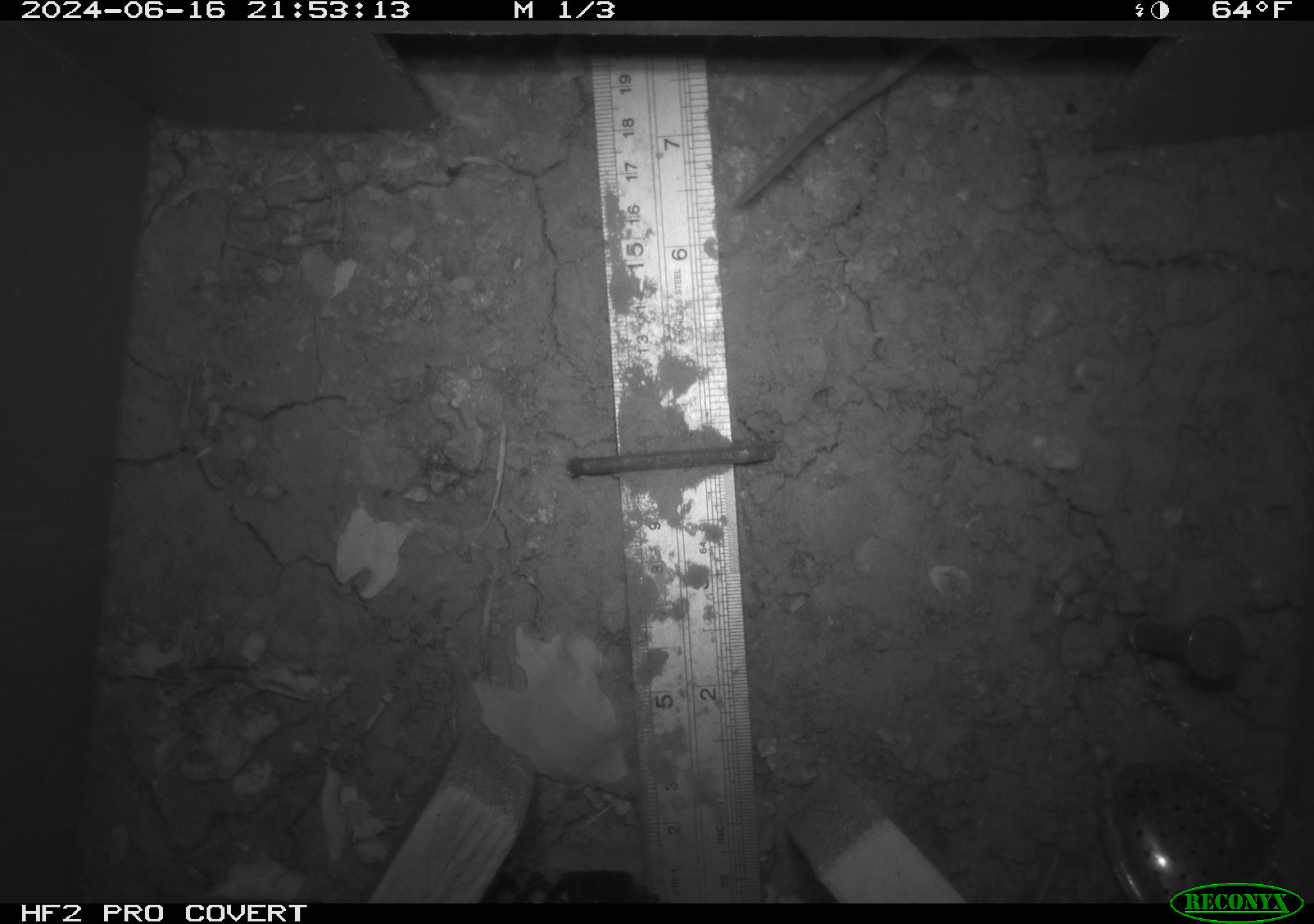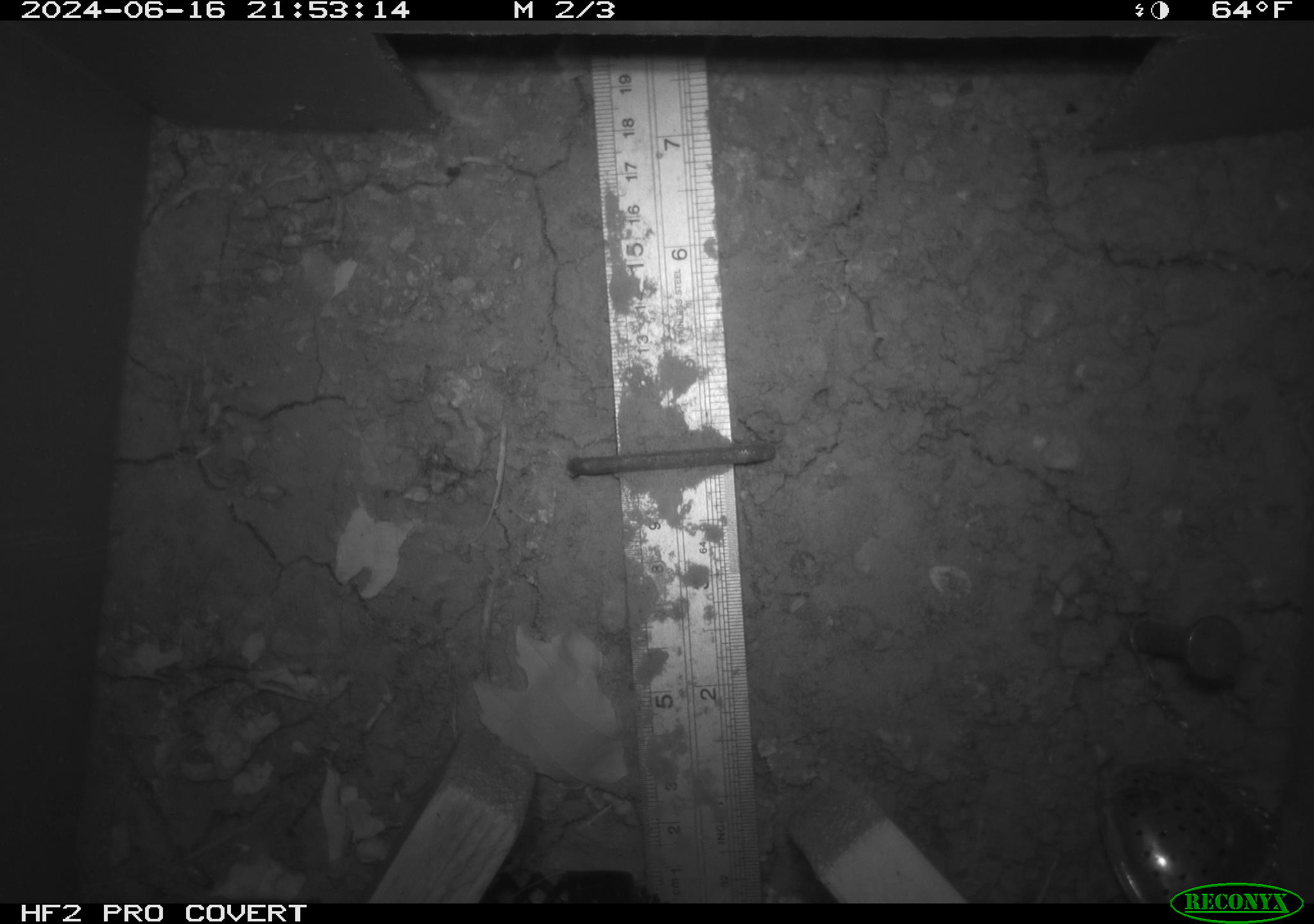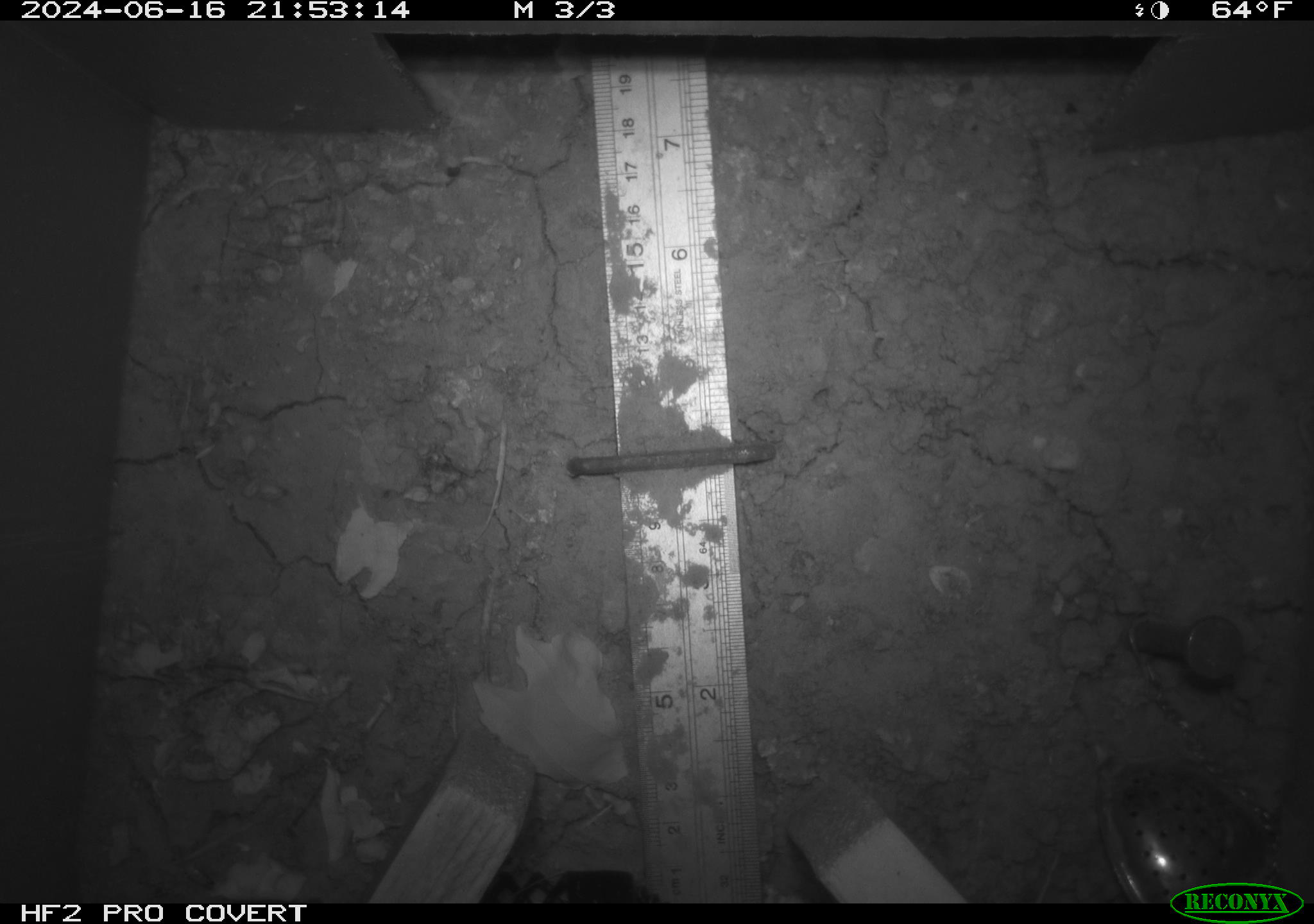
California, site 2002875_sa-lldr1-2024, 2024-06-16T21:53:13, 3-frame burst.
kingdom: Animalia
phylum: Chordata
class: Mammalia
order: Rodentia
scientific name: Rodentia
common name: rodent